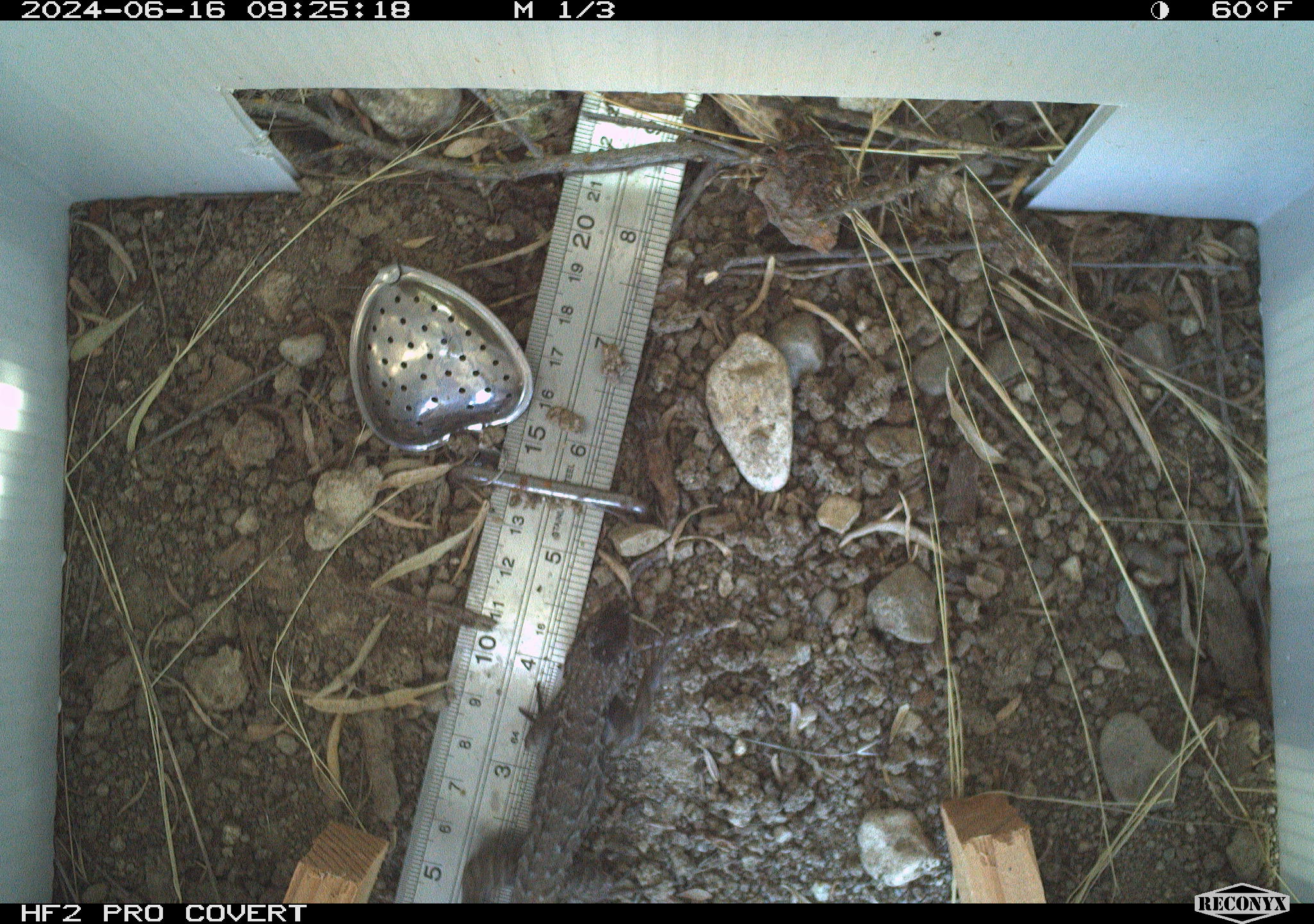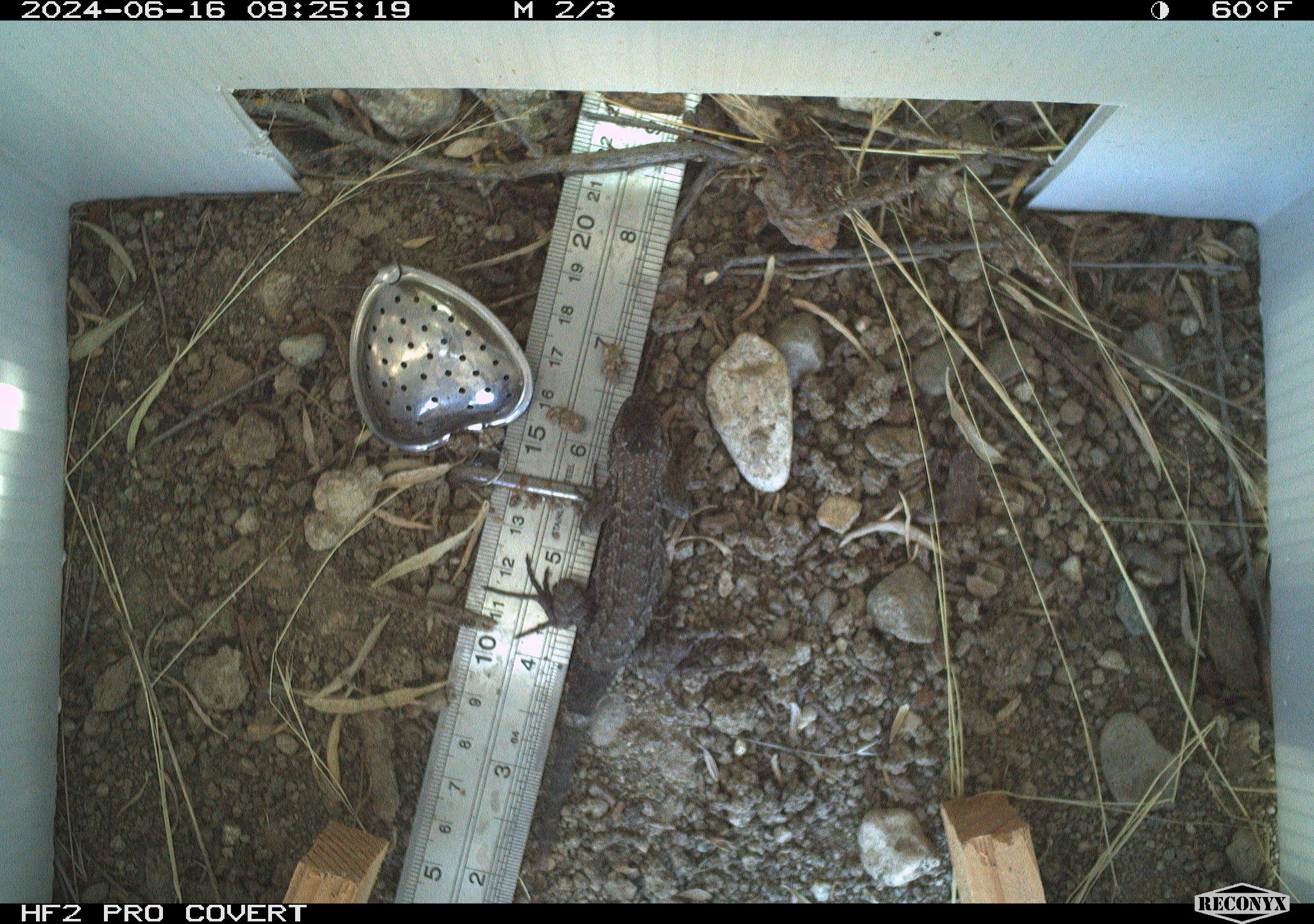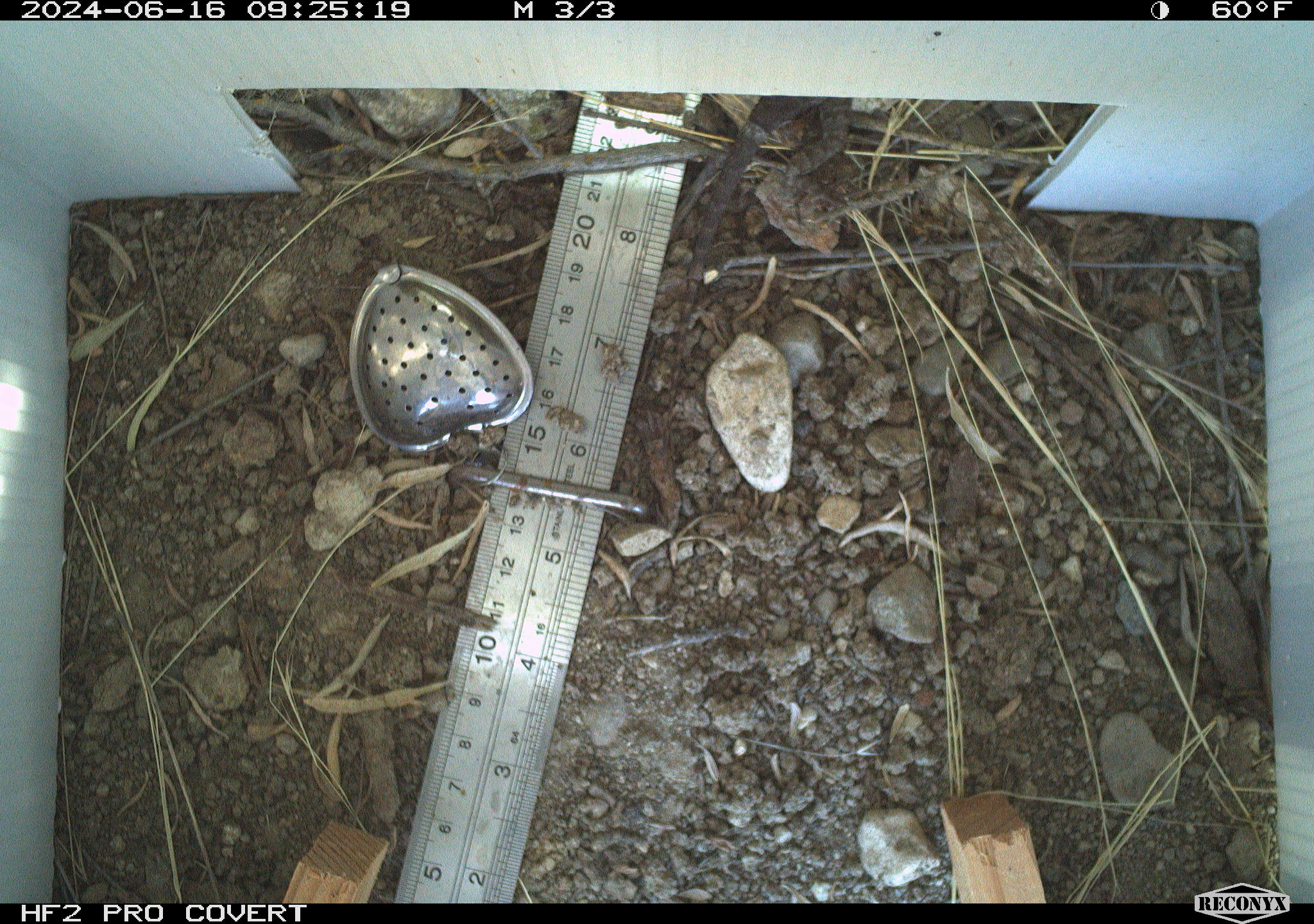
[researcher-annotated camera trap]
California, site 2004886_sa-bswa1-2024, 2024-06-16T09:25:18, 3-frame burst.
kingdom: Animalia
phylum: Chordata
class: Reptilia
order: Squamata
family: Phrynosomatidae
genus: Sceloporus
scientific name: Sceloporus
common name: spiny lizards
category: sceloporus species